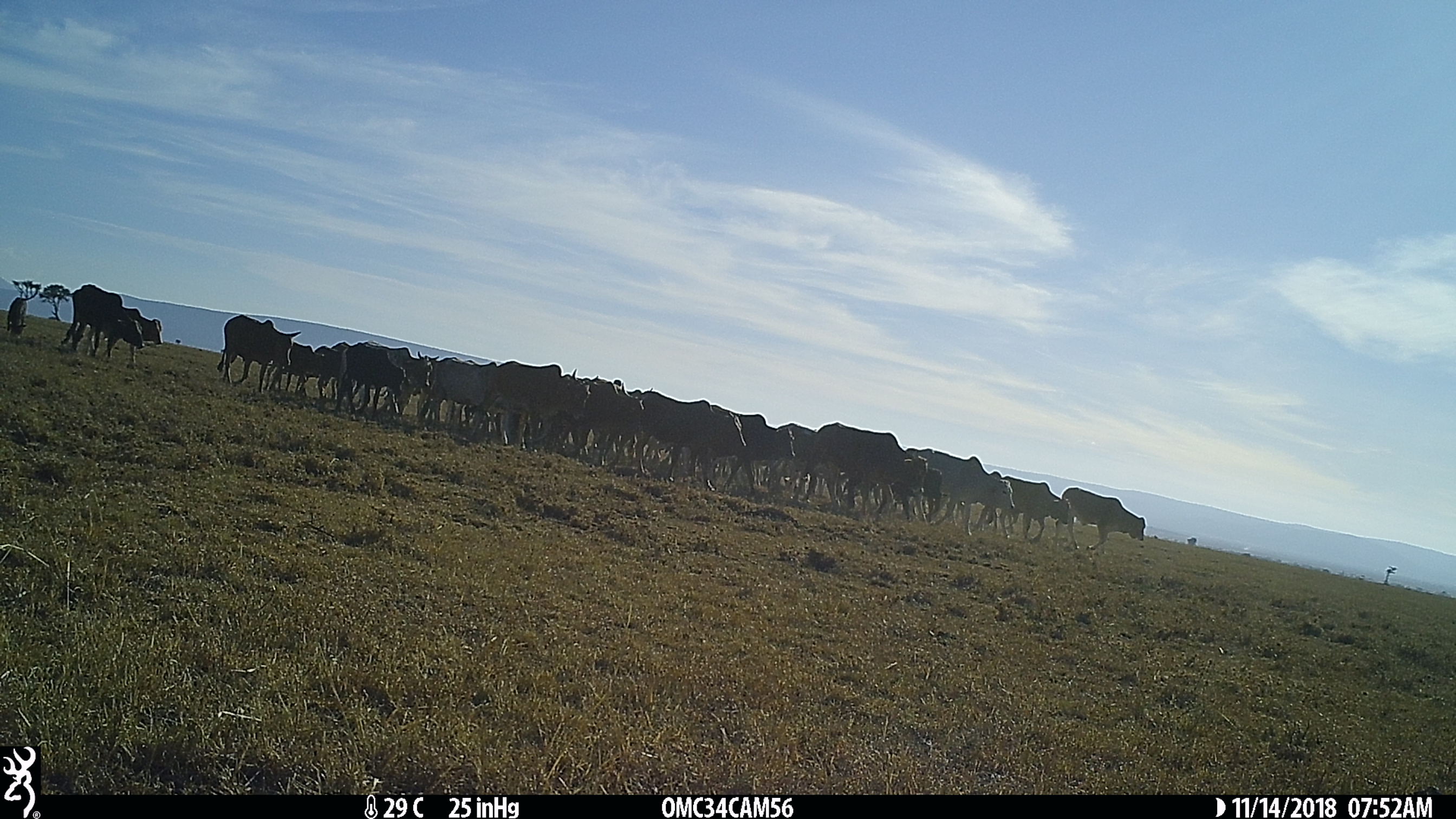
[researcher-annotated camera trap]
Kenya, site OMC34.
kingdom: Animalia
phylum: Chordata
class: Mammalia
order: Artiodactyla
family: Bovidae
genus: Bos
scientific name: Bos taurus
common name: cattle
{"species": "cattle (Bos taurus)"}